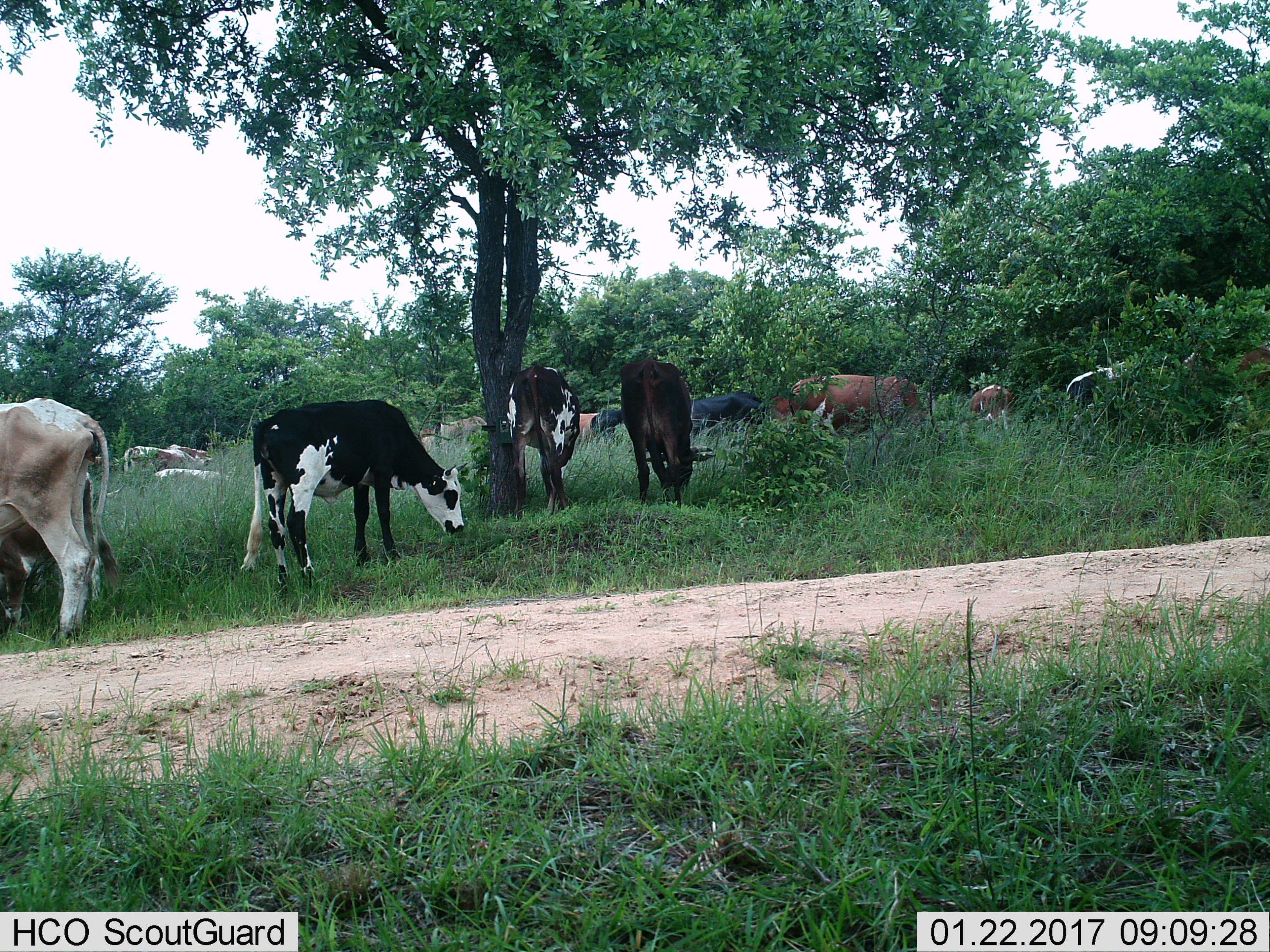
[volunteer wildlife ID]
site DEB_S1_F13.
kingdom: Animalia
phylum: Chordata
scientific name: Vertebrata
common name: domestic animal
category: domesticanimal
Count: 11-50.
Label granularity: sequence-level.